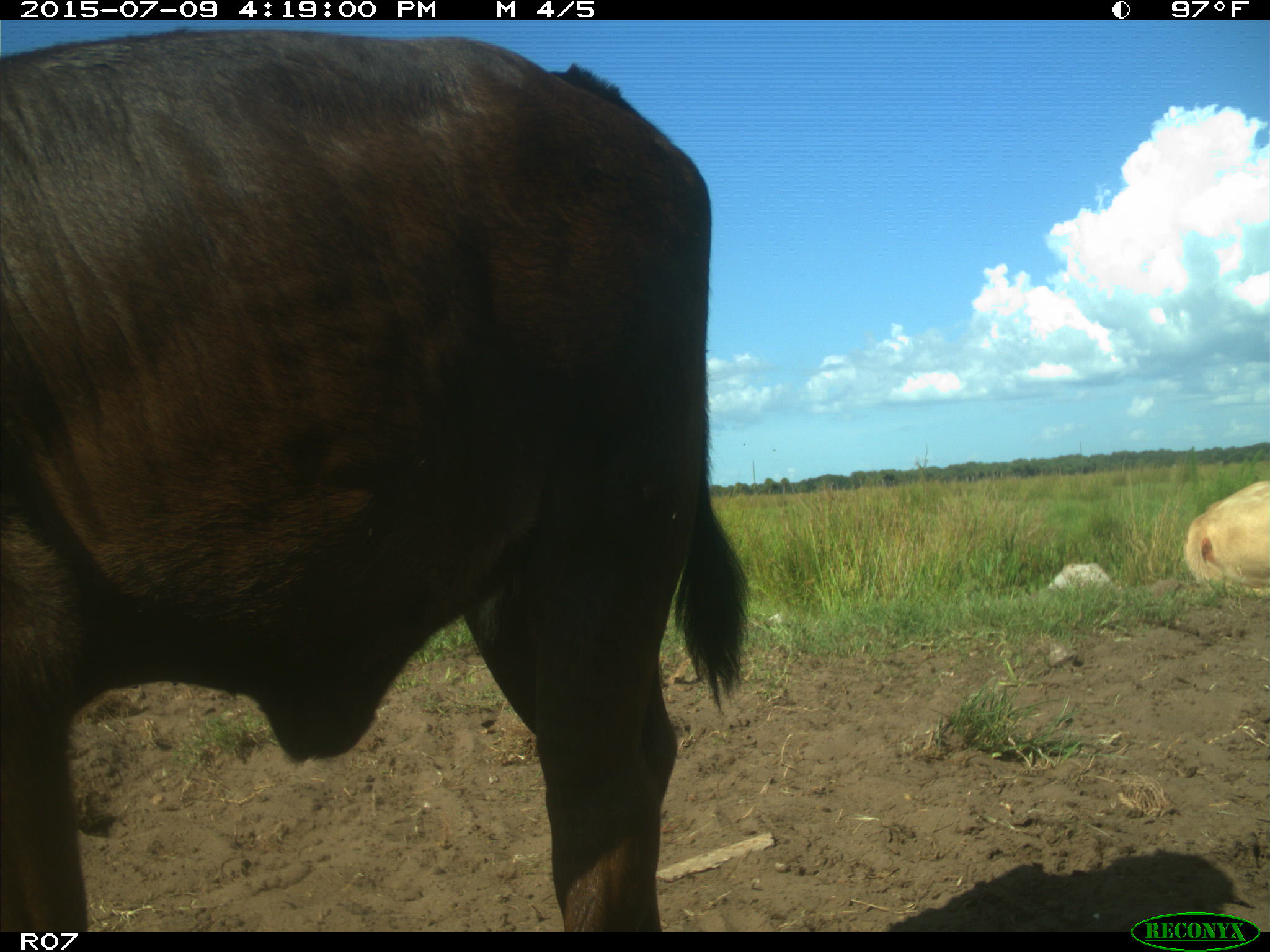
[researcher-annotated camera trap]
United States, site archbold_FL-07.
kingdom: Animalia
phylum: Chordata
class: Mammalia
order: Artiodactyla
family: Bovidae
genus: Bos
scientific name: Bos taurus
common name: domestic cow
Bos taurus (domestic cow).